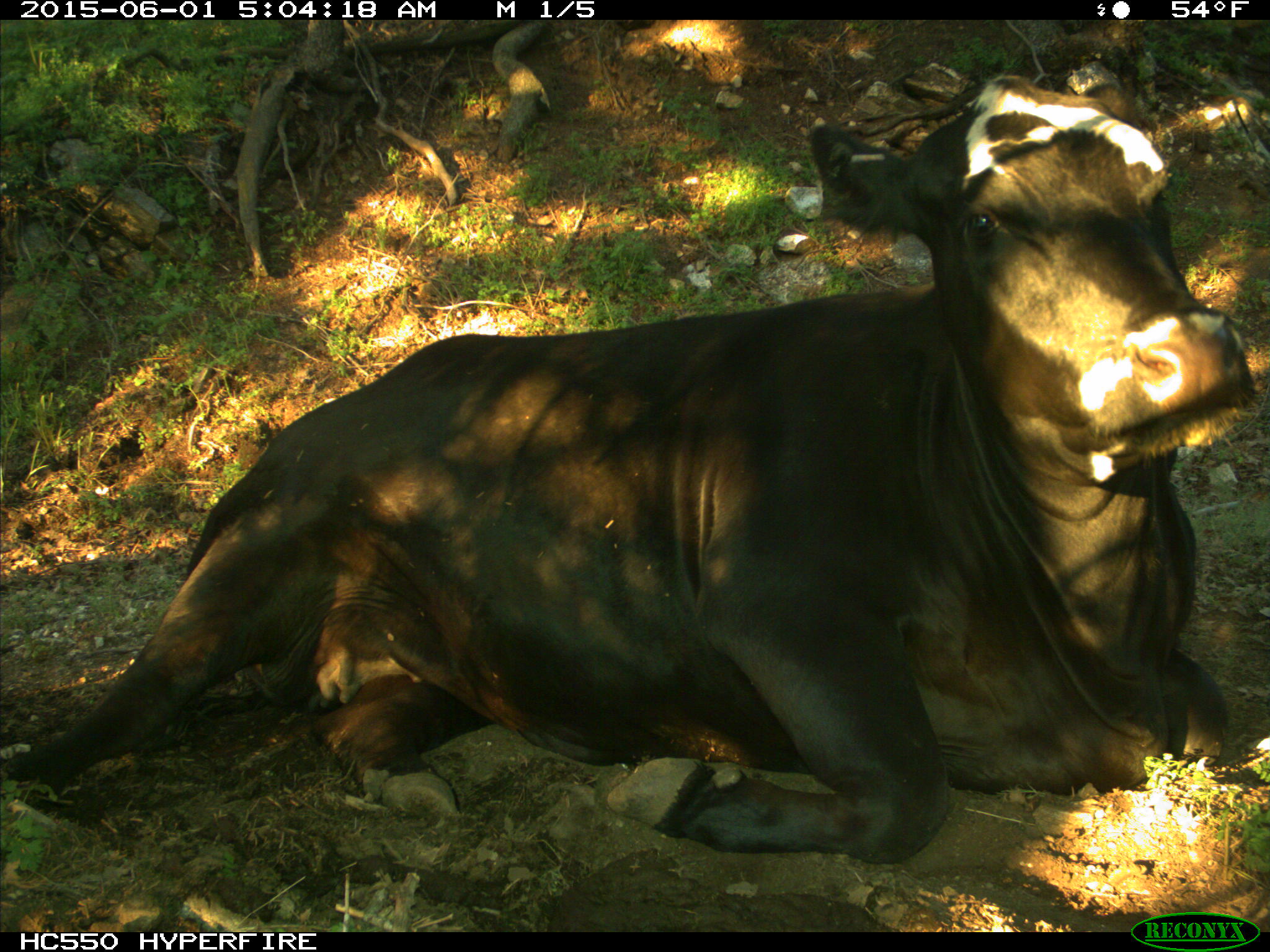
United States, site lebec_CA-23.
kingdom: Animalia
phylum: Chordata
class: Mammalia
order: Artiodactyla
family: Bovidae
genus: Bos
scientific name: Bos taurus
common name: domestic cow